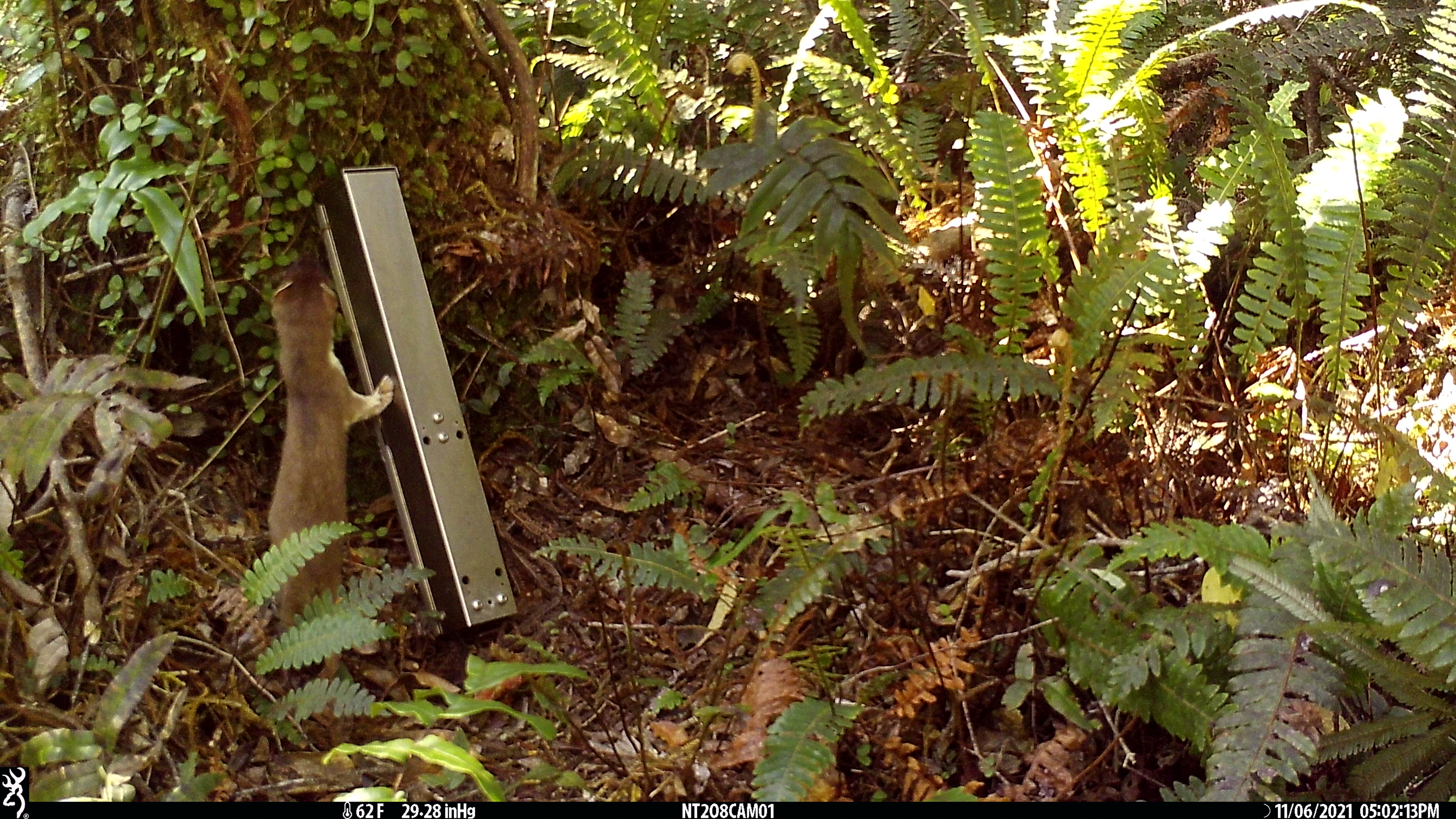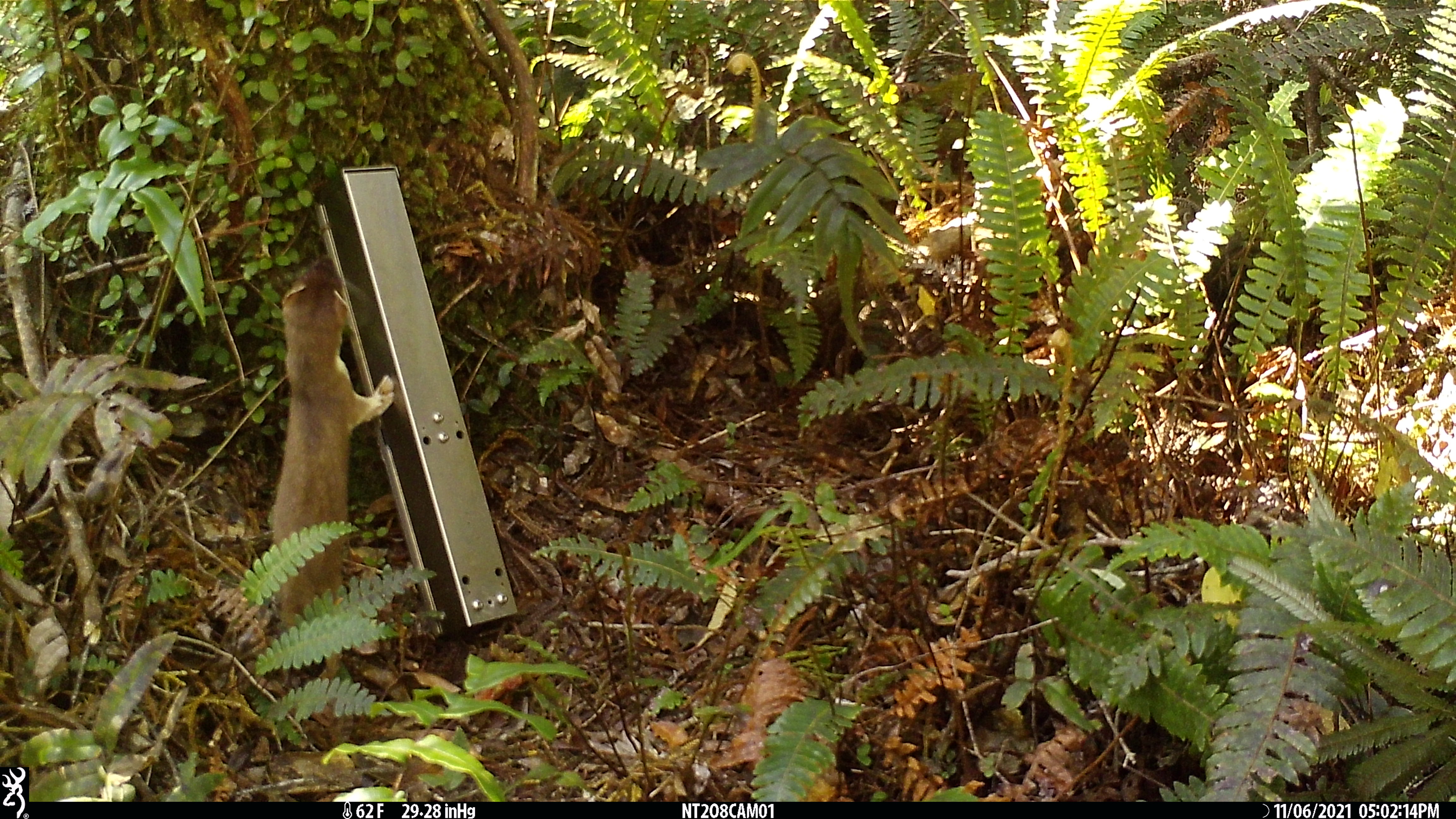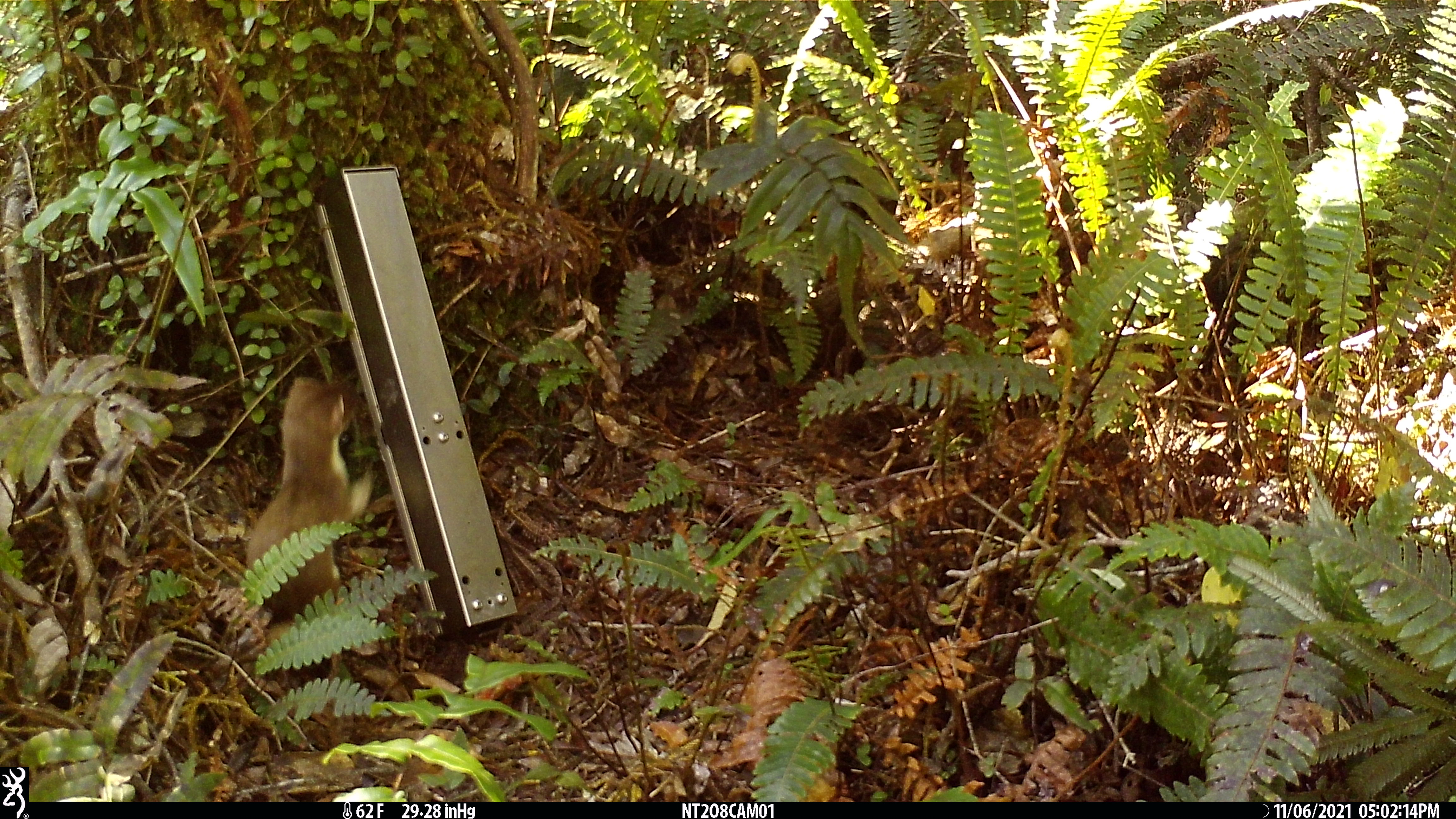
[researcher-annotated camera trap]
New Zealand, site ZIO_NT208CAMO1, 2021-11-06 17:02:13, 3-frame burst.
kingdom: Animalia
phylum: Chordata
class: Mammalia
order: Carnivora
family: Mustelidae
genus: Mustela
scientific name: Mustela erminea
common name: stoat